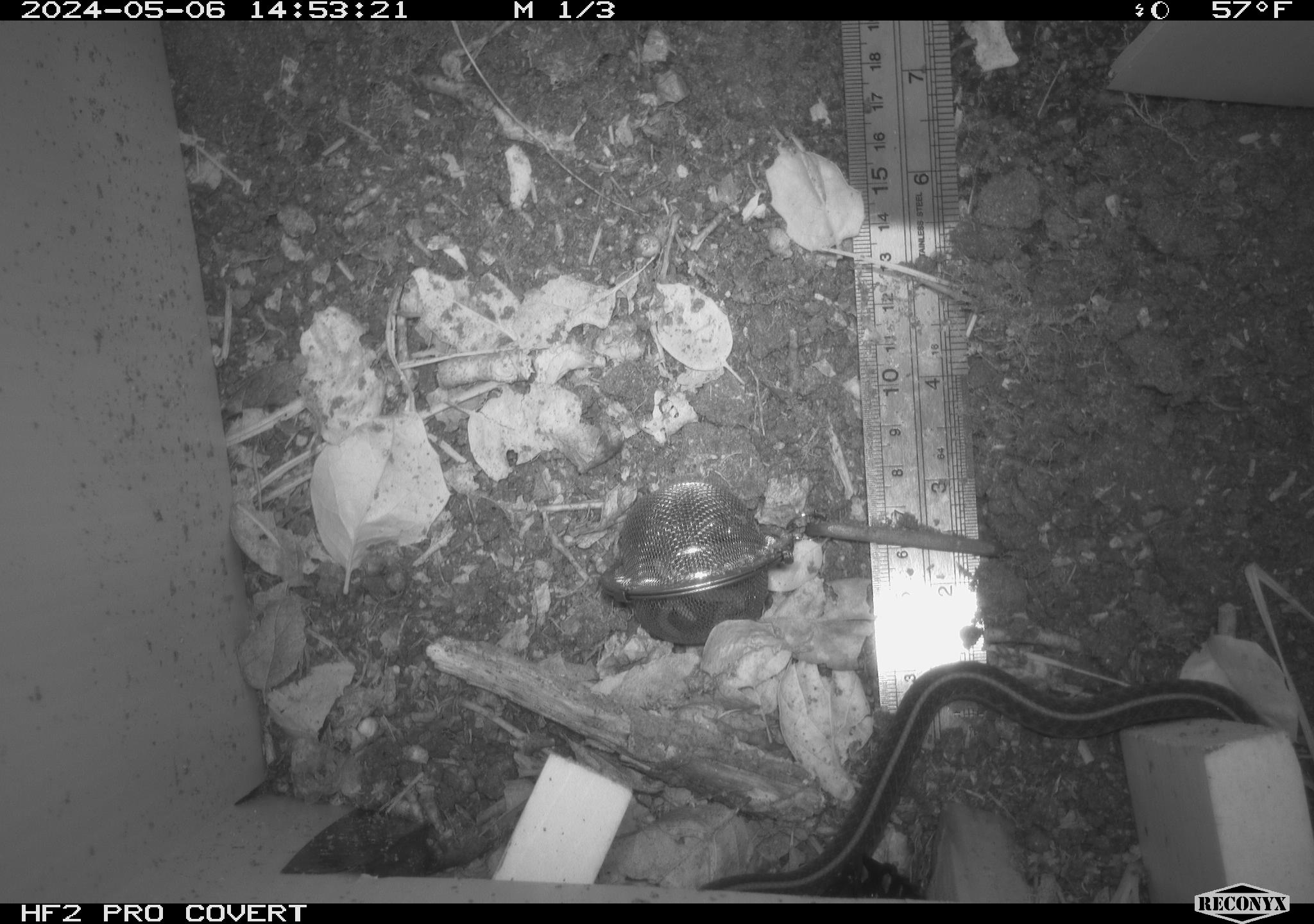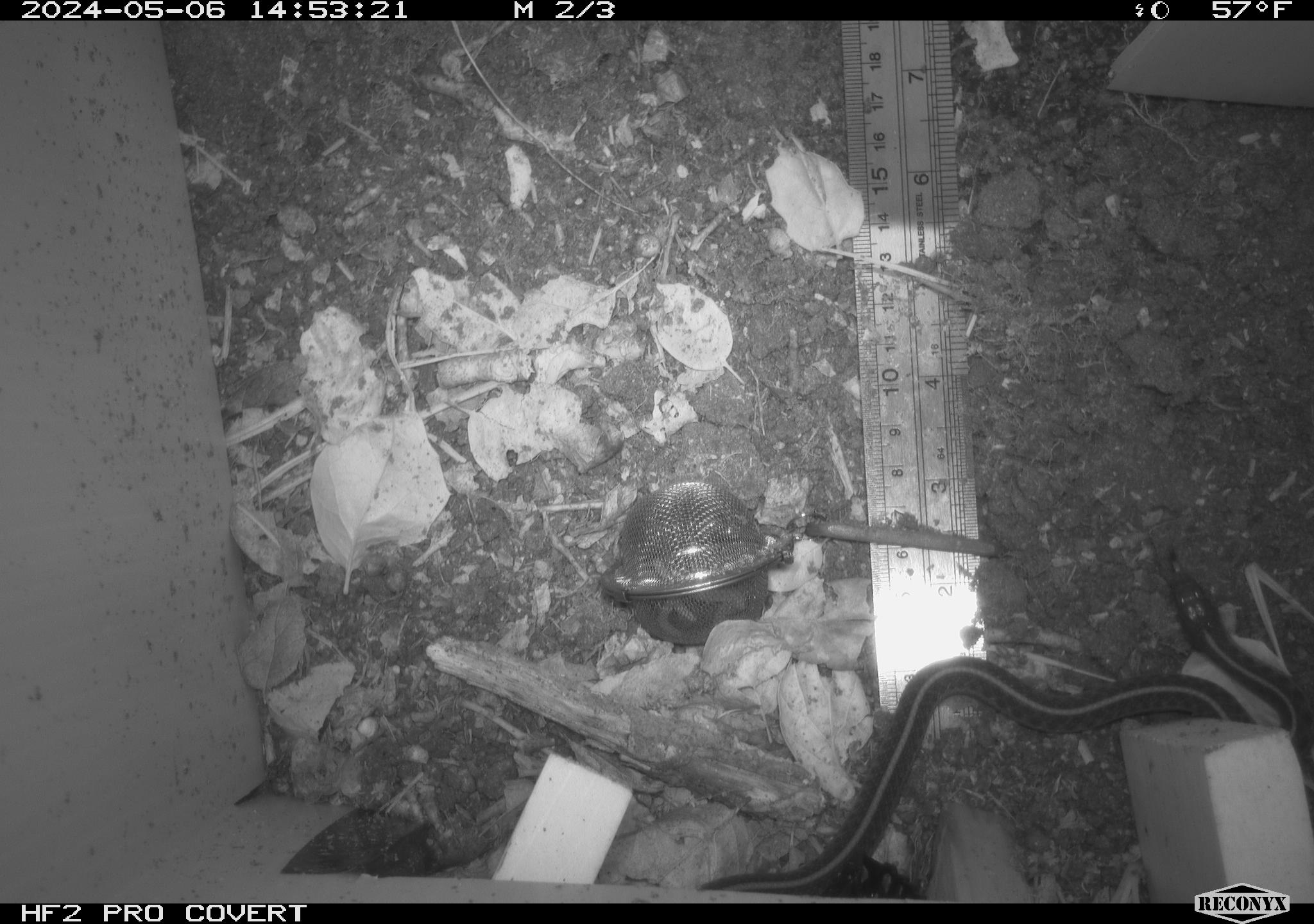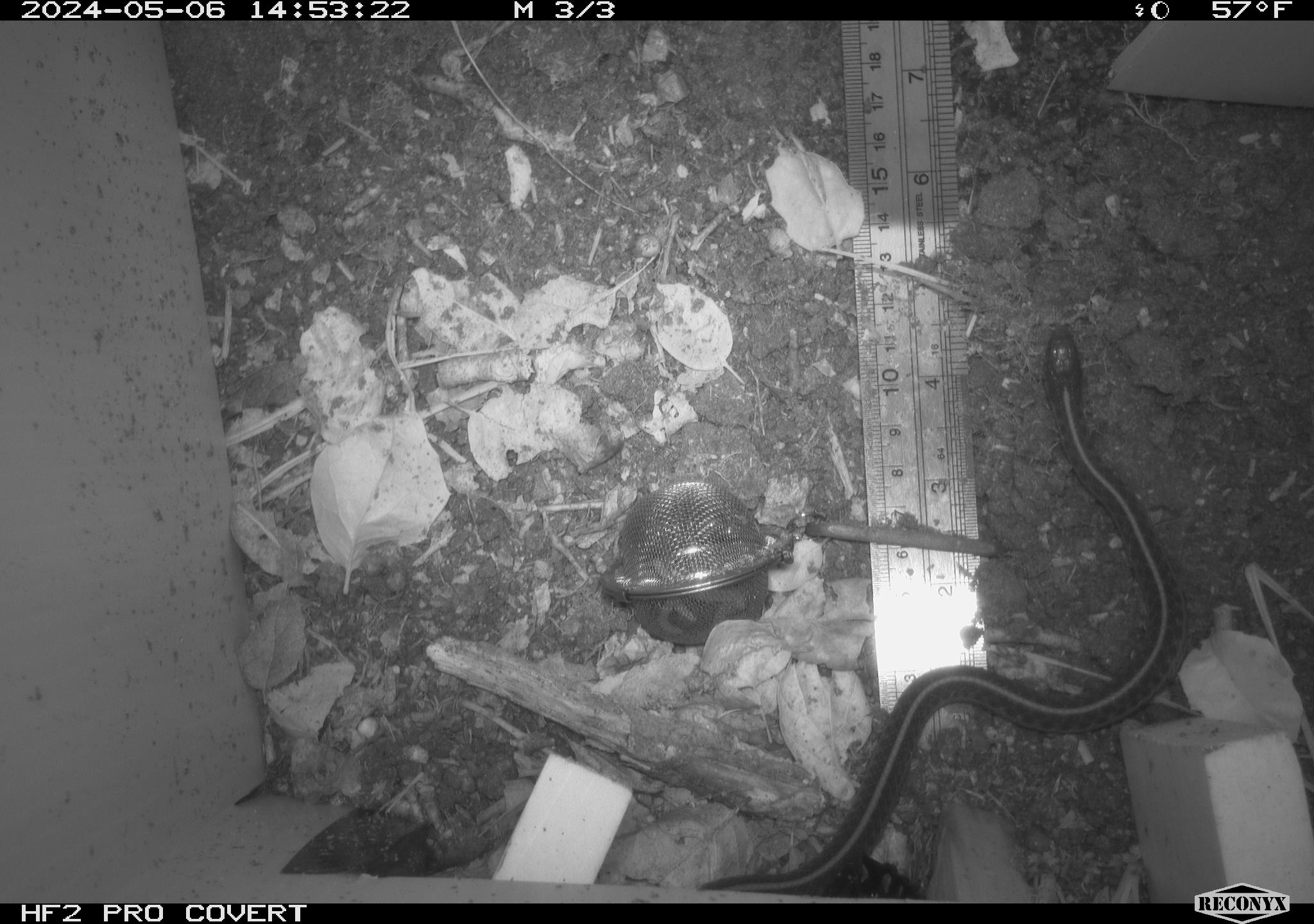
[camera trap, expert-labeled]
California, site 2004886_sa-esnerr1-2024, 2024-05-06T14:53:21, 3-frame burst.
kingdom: Animalia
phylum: Chordata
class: Reptilia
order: Squamata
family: Colubridae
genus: Thamnophis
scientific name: Thamnophis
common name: american gartersnakes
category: thamnophis species